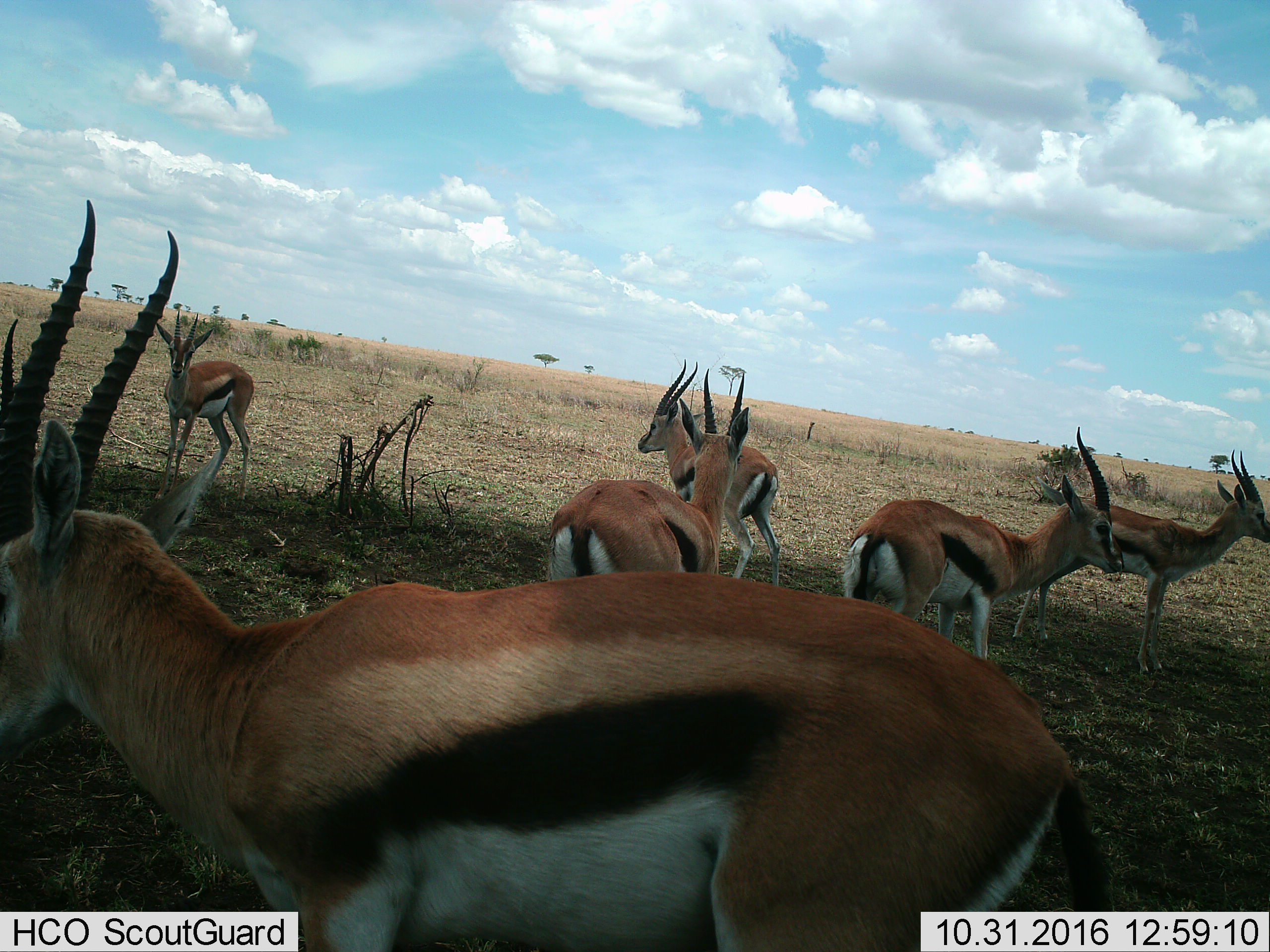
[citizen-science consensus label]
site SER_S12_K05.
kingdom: Animalia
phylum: Chordata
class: Mammalia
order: Artiodactyla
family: Bovidae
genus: Eudorcas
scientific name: Eudorcas thomsonii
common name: thomson's gazelle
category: gazellethomsons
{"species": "gazellethomsons (thomson's gazelle) (Eudorcas thomsonii)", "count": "6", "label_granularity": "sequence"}